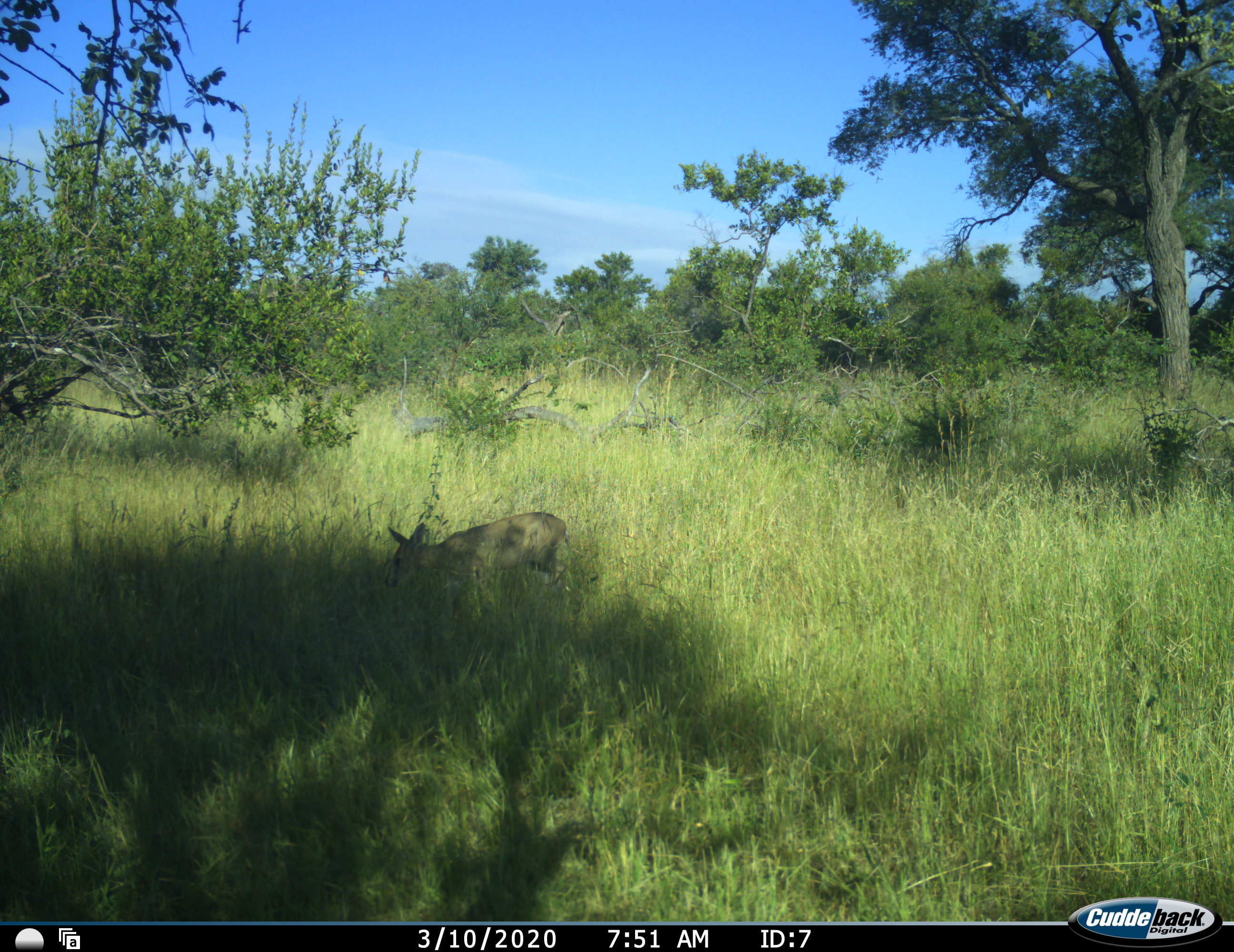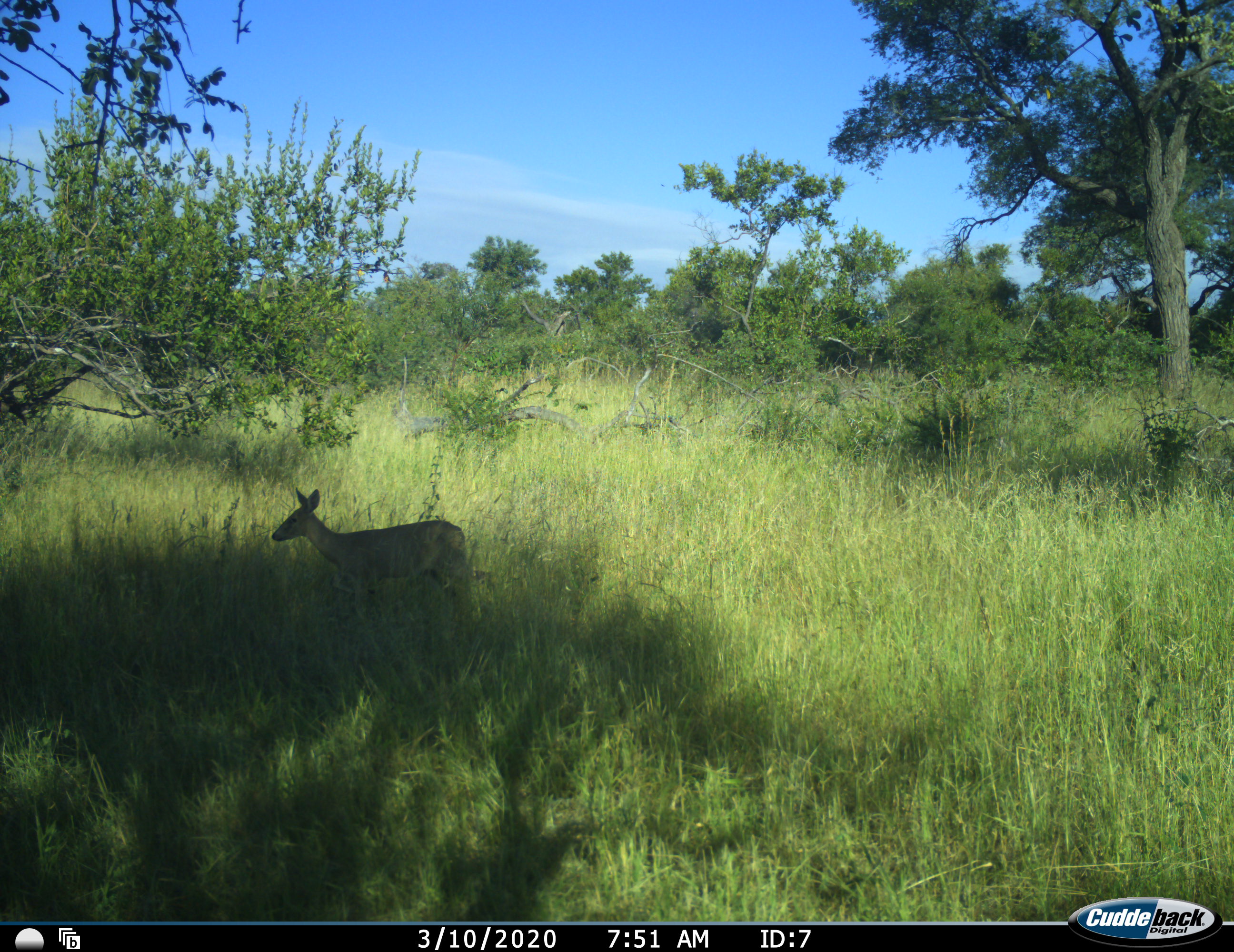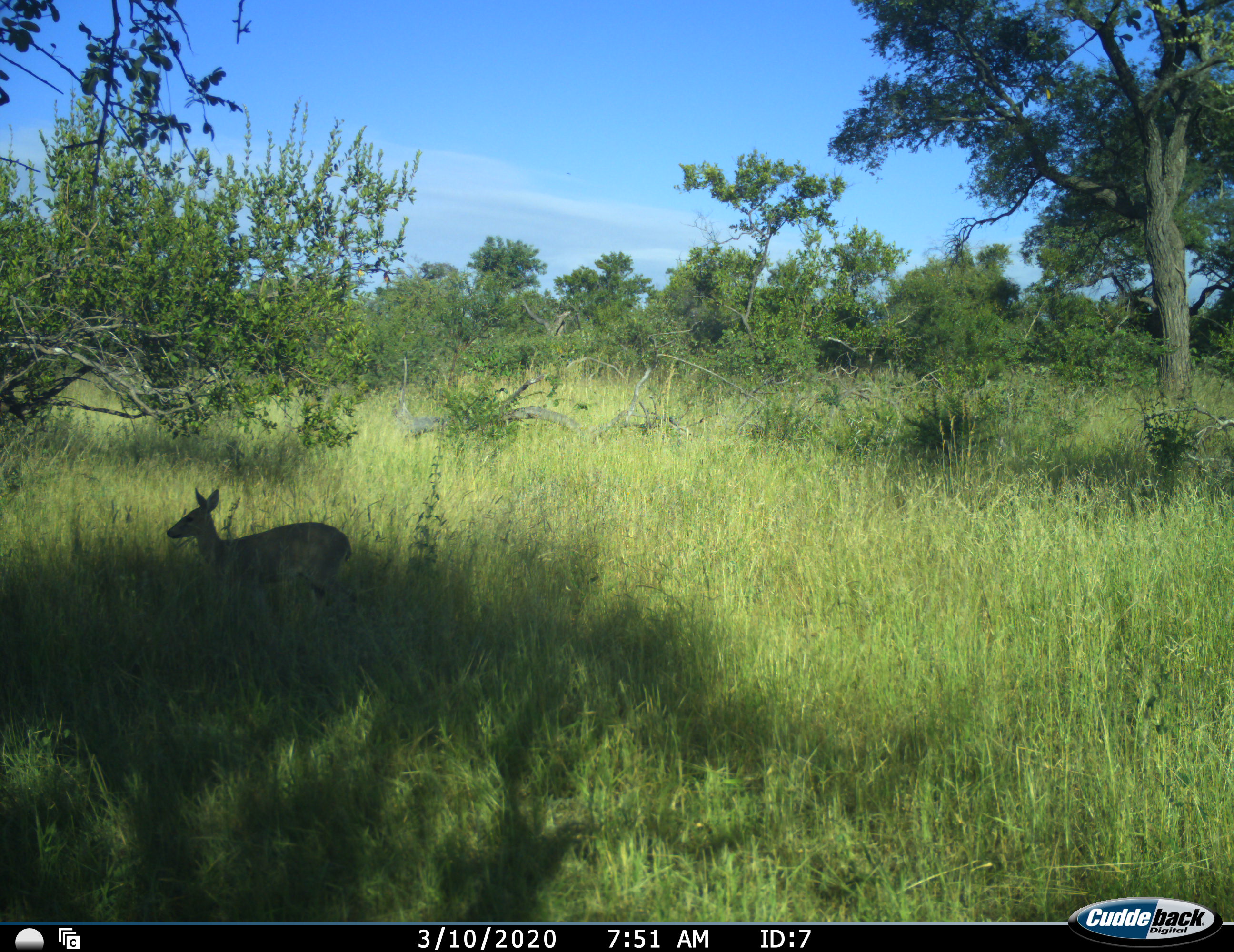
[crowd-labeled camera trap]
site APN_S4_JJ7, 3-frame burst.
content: unidentified animal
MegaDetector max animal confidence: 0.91